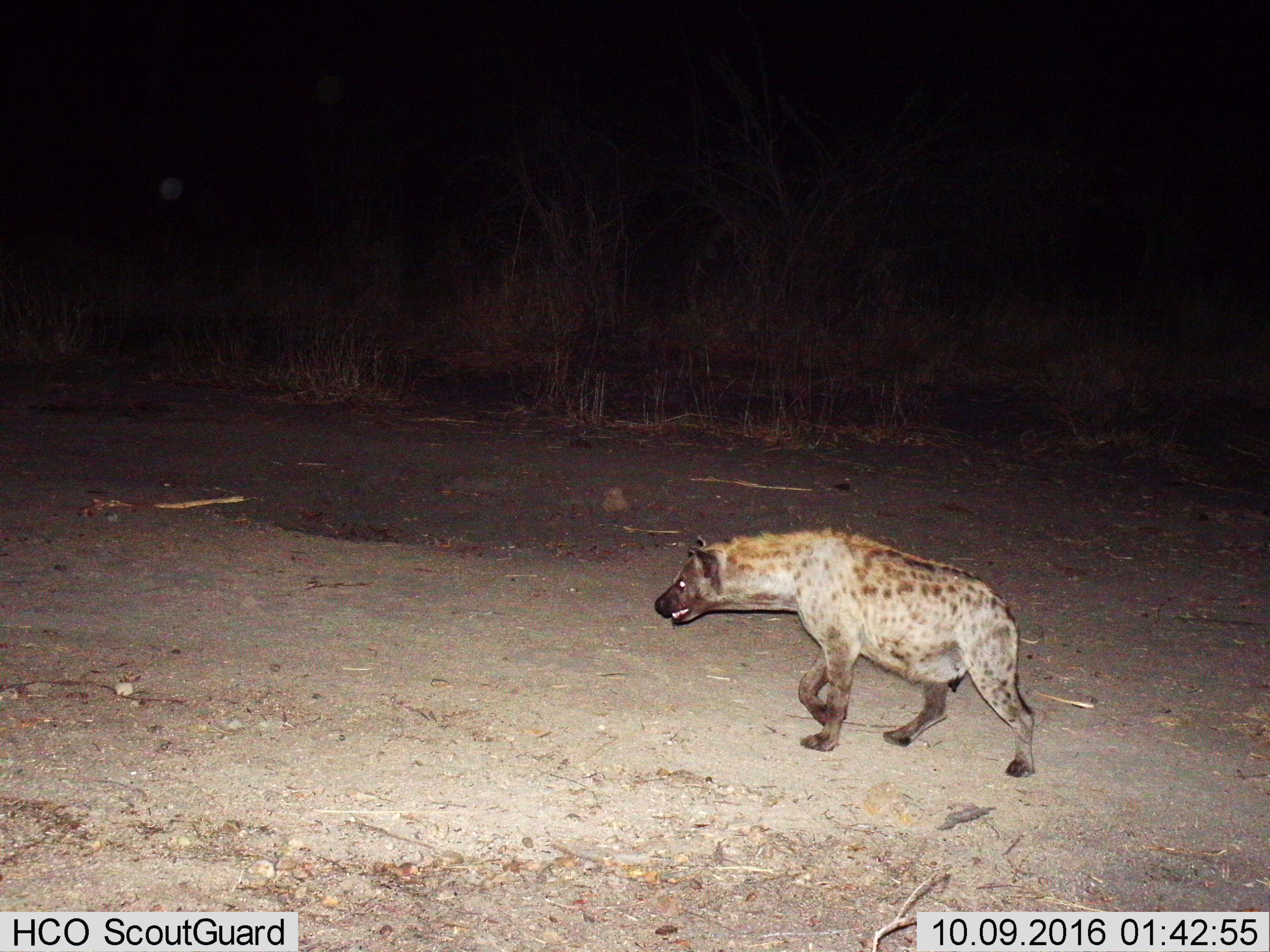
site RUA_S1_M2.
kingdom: Animalia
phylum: Chordata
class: Mammalia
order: Carnivora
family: Hyaenidae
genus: Crocuta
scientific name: Crocuta crocuta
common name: spotted hyena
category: hyenaspotted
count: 1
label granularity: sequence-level